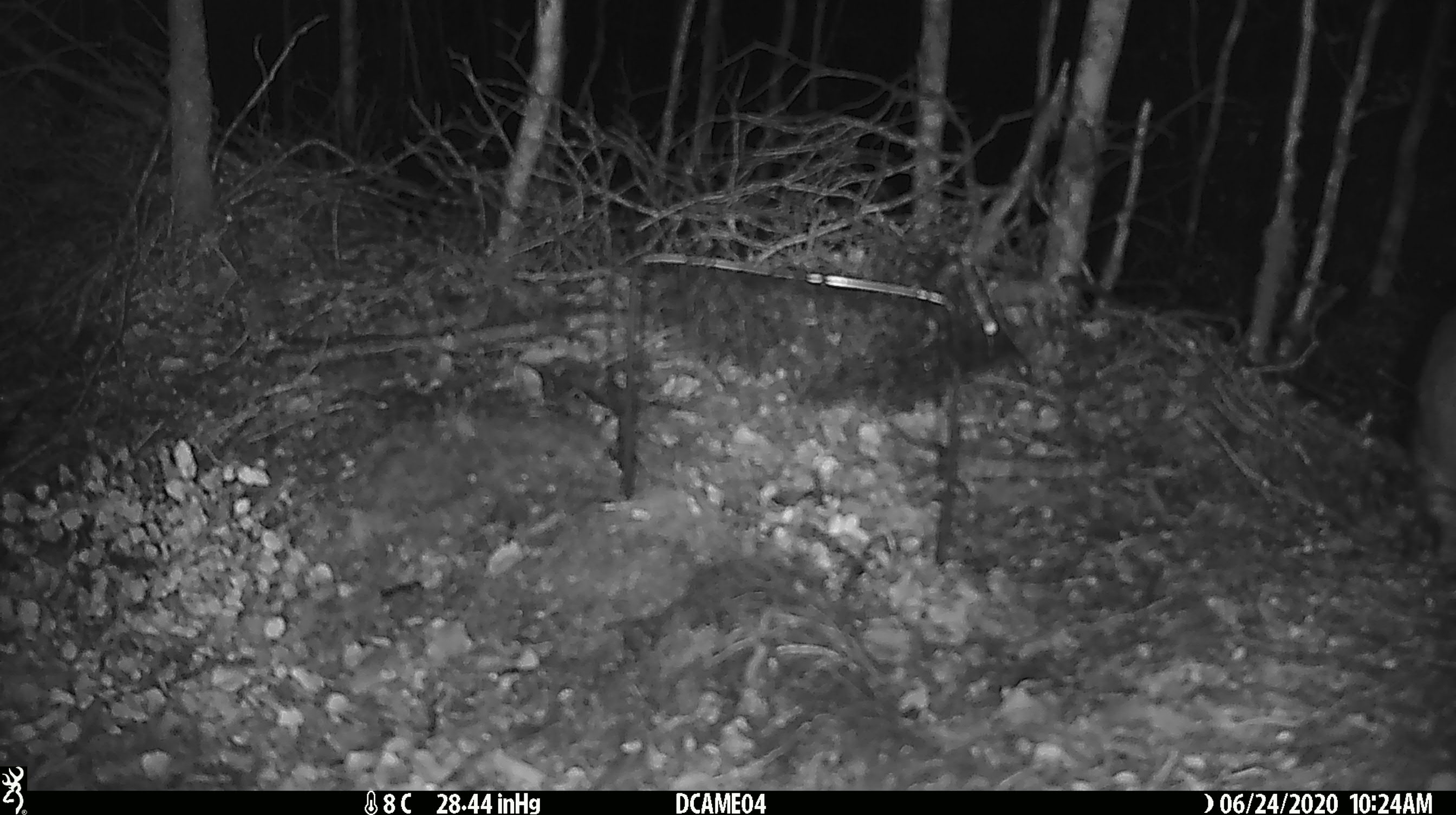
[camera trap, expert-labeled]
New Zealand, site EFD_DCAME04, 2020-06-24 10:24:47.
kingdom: Animalia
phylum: Chordata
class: Mammalia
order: Carnivora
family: Felidae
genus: Felis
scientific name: Felis catus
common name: domestic cat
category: cat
Cat (domestic cat) (Felis catus).